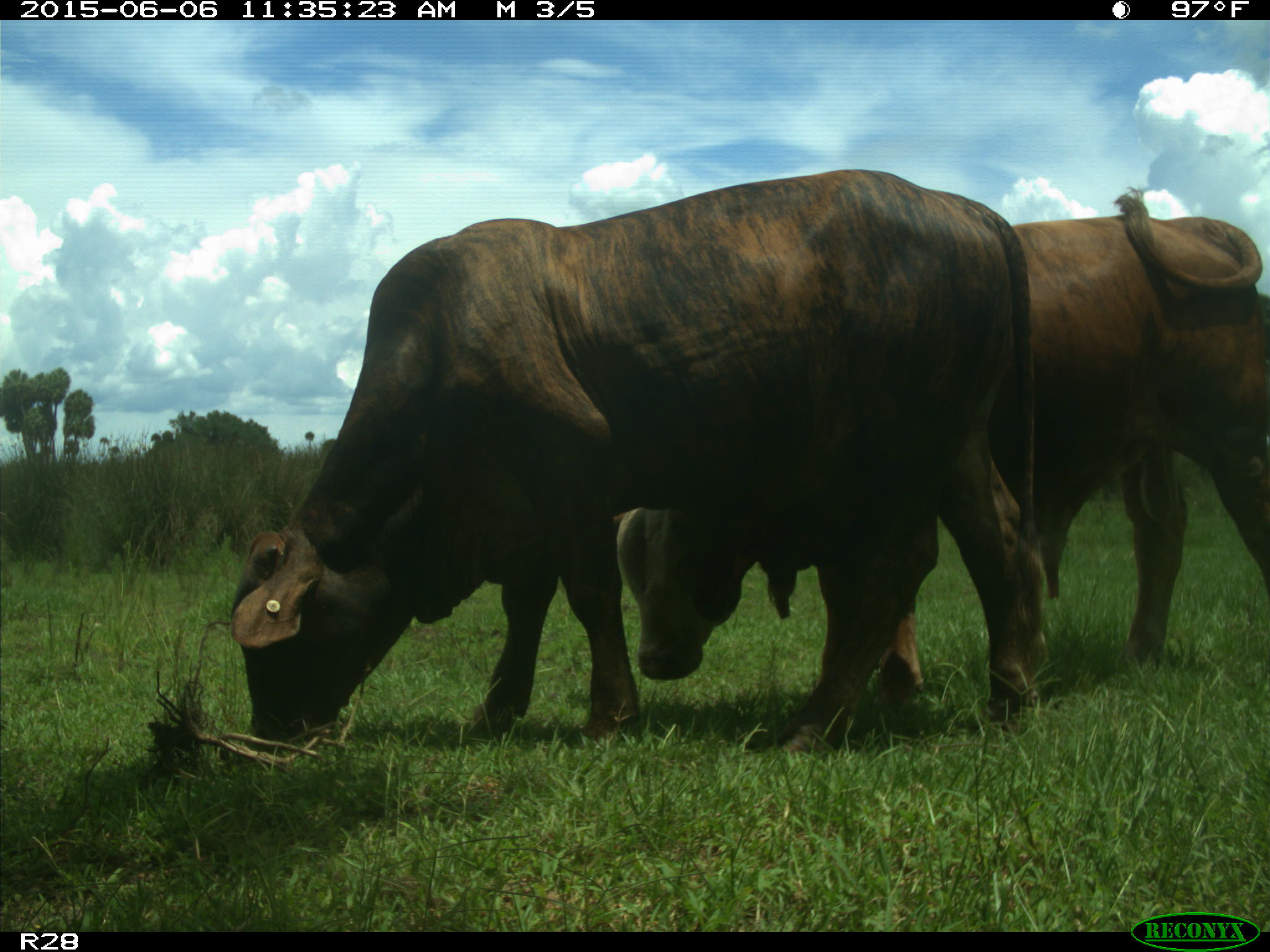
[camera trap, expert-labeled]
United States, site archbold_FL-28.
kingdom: Animalia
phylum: Chordata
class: Mammalia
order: Artiodactyla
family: Bovidae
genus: Bos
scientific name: Bos taurus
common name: domestic cow